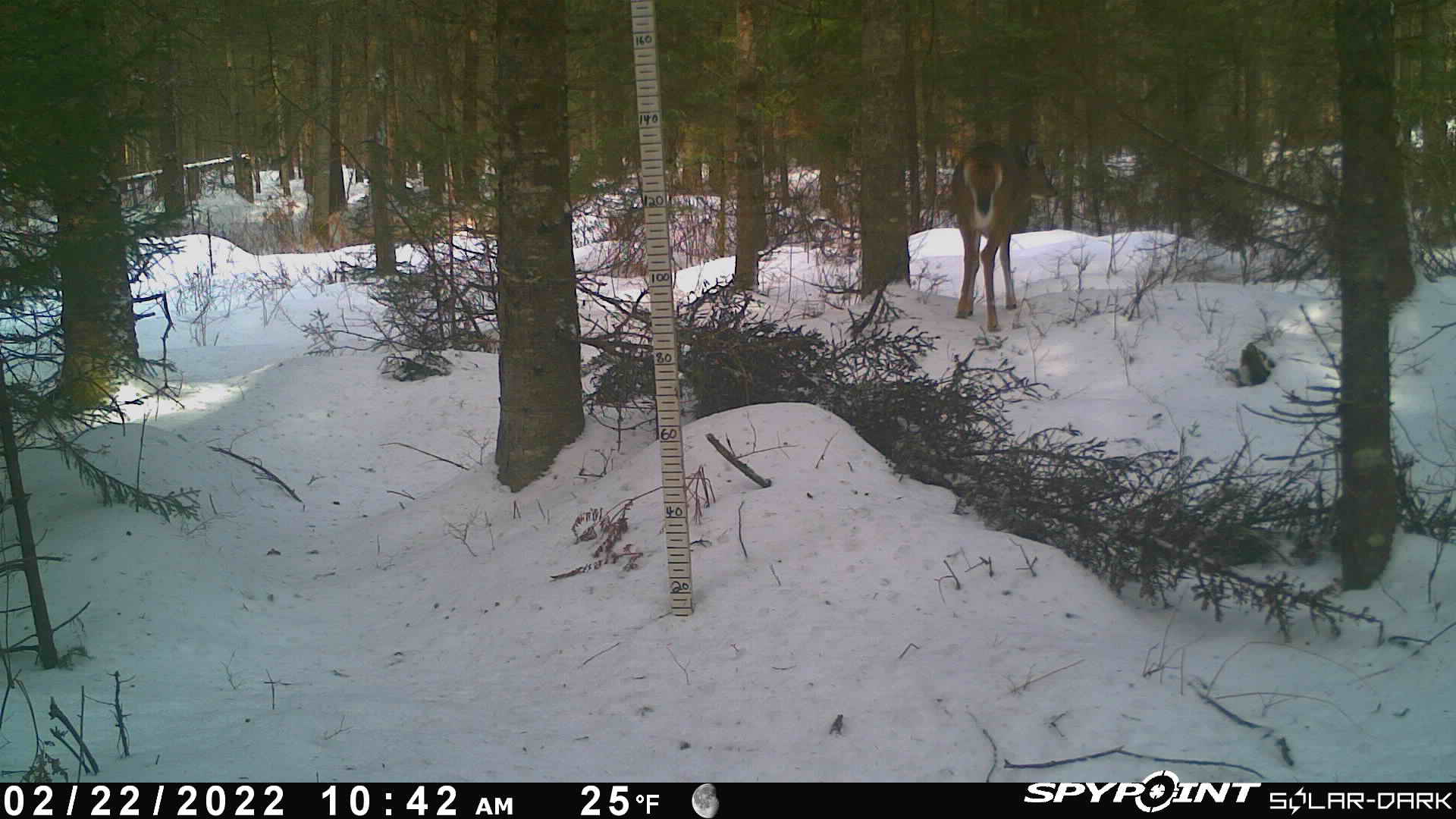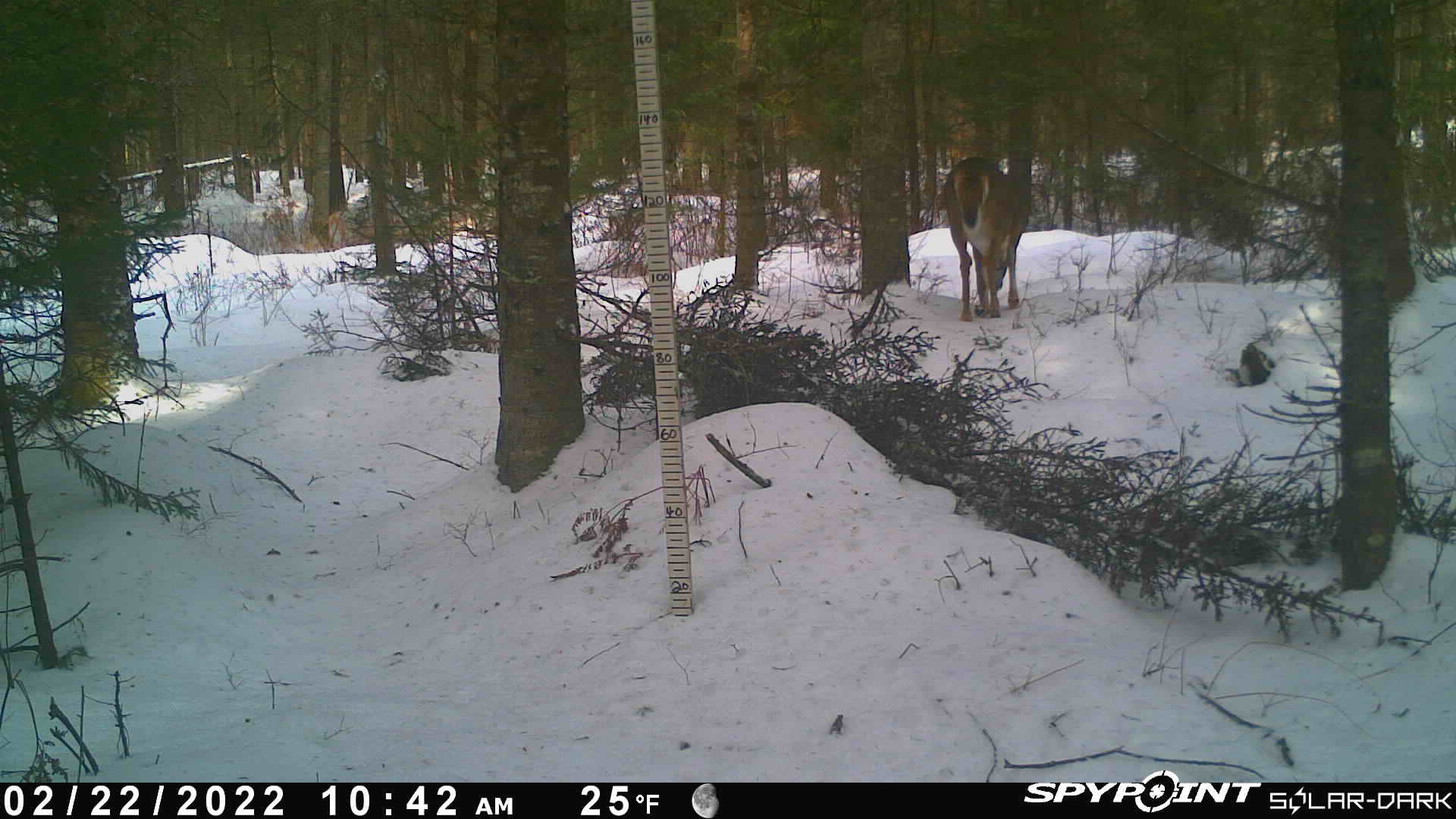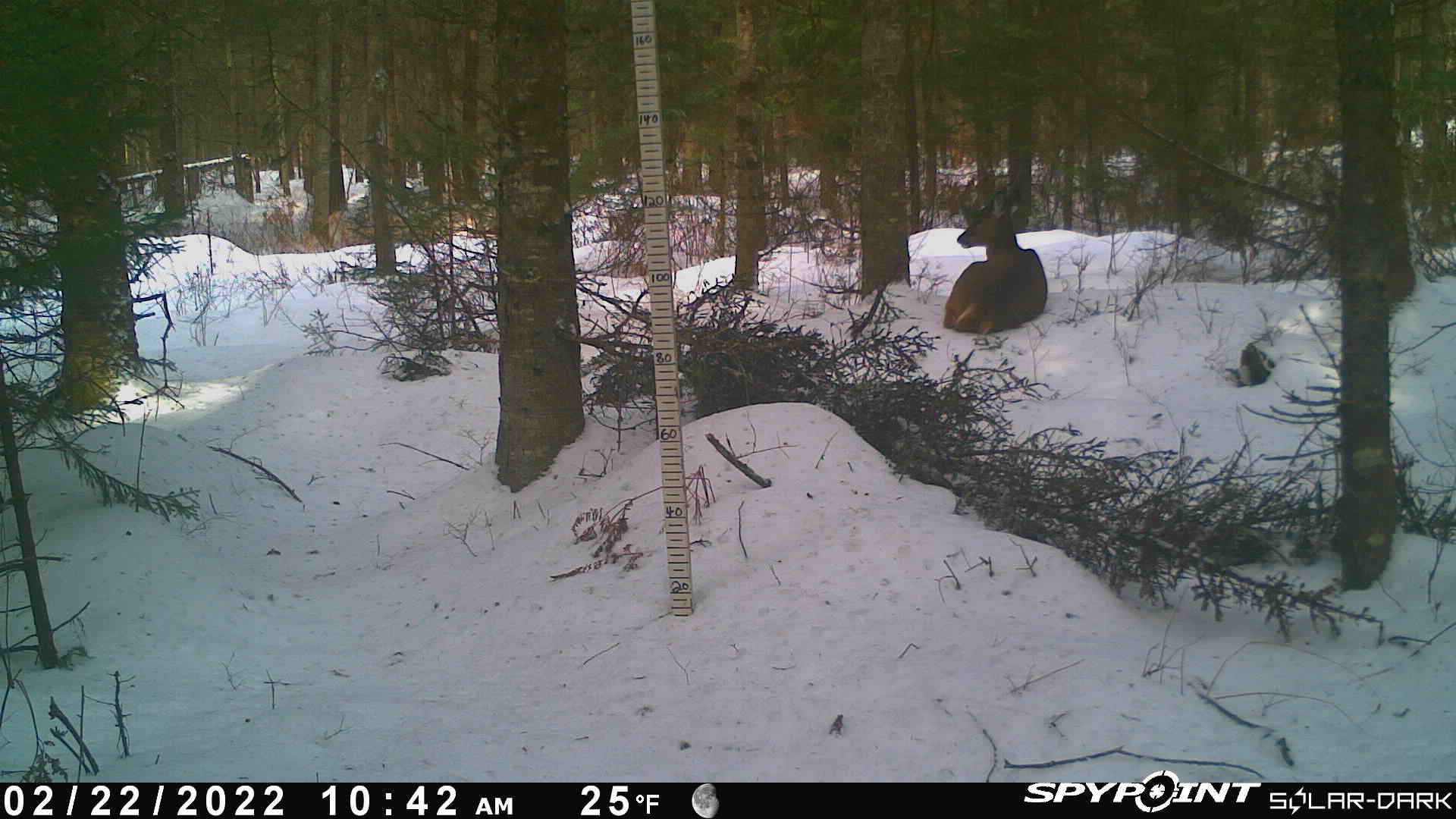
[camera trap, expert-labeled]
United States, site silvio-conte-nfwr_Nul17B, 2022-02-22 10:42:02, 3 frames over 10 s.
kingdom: Animalia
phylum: Chordata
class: Mammalia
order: Artiodactyla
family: Cervidae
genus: Odocoileus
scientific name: Odocoileus virginianus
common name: white-tailed deer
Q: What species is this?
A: White-tailed deer (Odocoileus virginianus).